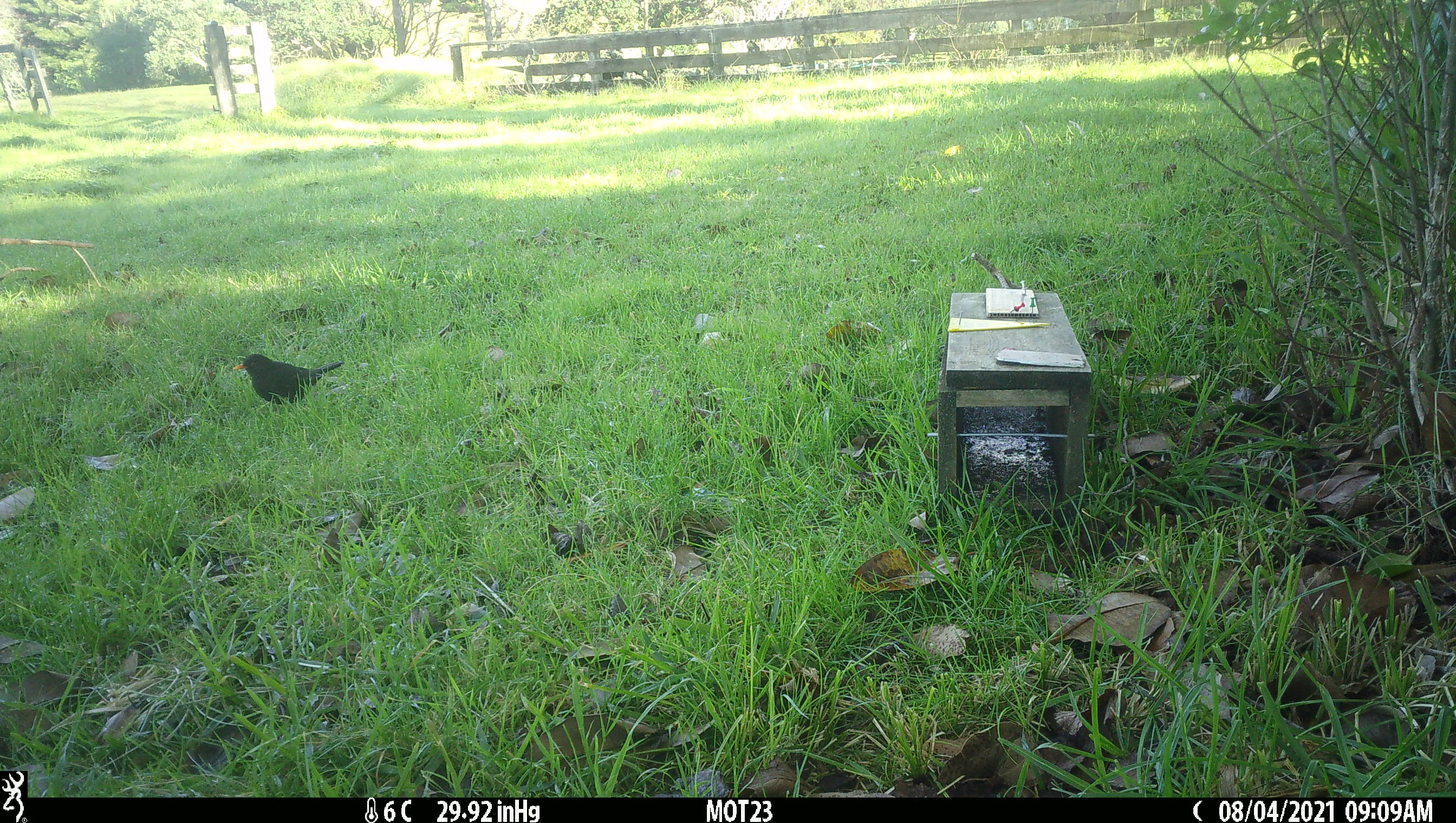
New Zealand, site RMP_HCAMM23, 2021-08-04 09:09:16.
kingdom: Animalia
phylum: Chordata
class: Aves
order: Passeriformes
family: Turdidae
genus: Turdus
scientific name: Turdus merula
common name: eurasian blackbird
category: blackbird